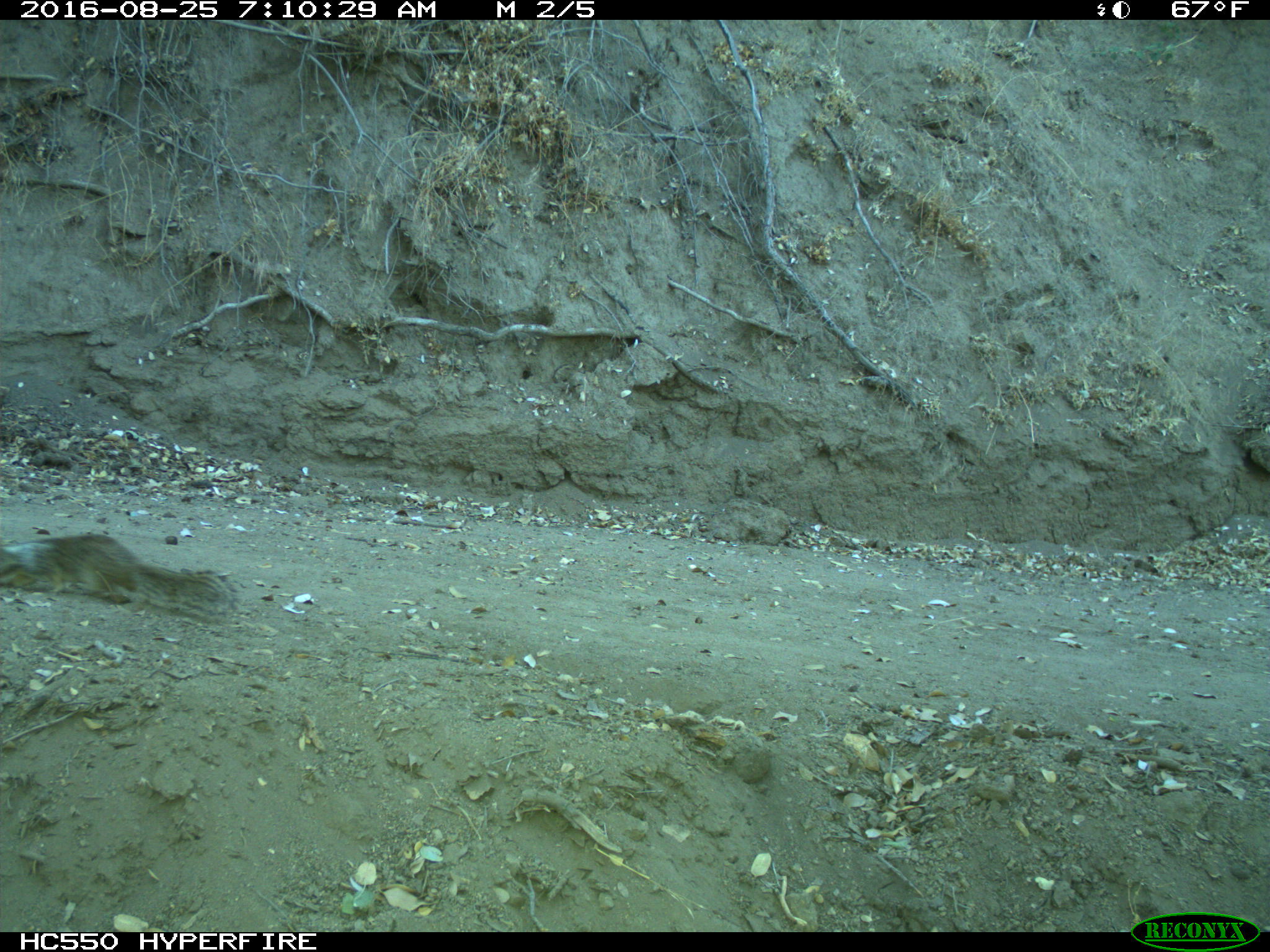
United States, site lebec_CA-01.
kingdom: Animalia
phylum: Chordata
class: Mammalia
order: Rodentia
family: Sciuridae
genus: Otospermophilus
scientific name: Otospermophilus beecheyi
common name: california ground squirrel